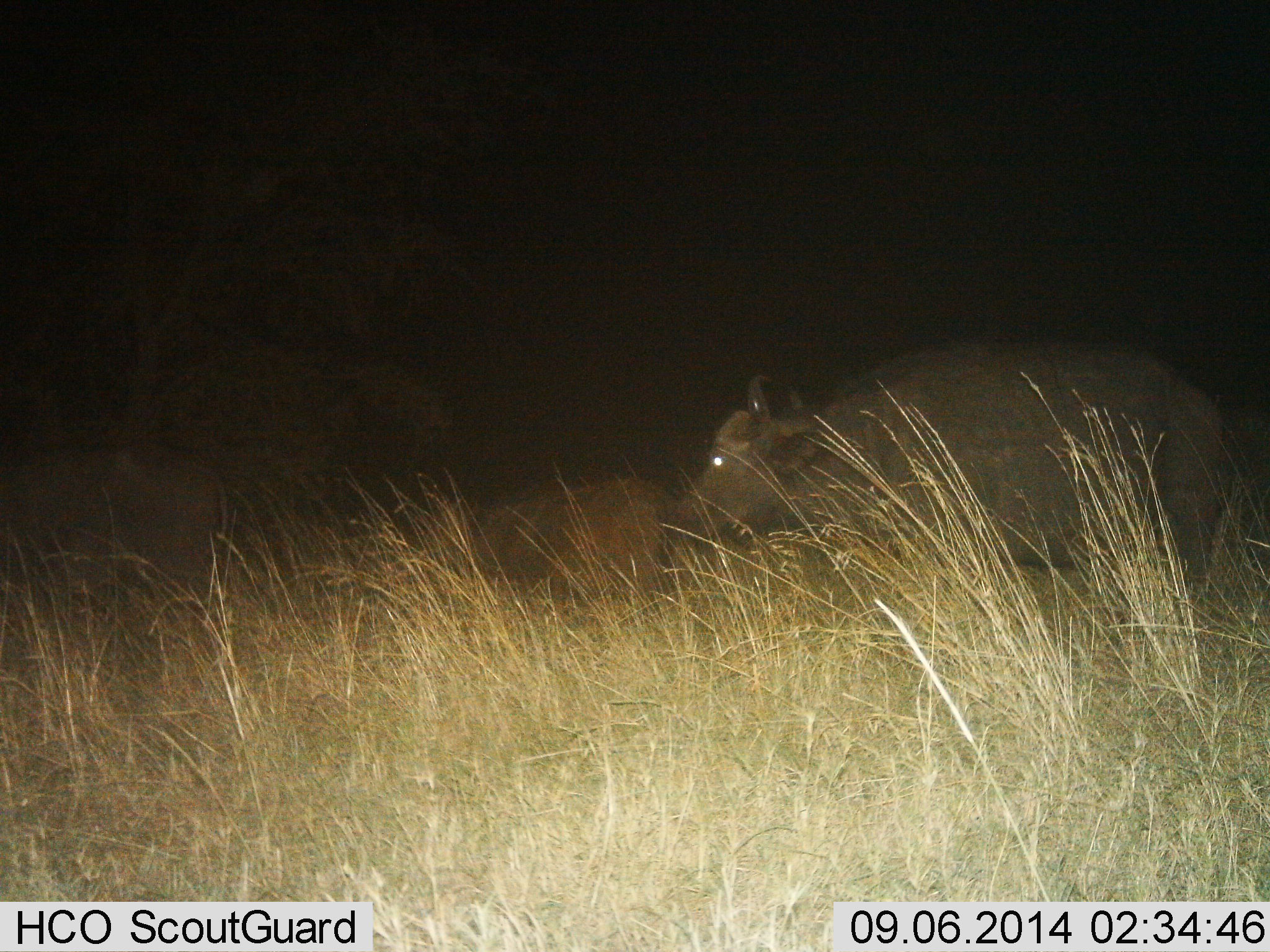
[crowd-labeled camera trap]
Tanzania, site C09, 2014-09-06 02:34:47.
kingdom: Animalia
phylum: Chordata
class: Mammalia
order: Artiodactyla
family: Bovidae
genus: Syncerus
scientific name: Syncerus caffer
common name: cape buffalo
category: buffalo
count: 3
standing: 50%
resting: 20%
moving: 40%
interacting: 0%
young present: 0%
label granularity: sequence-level